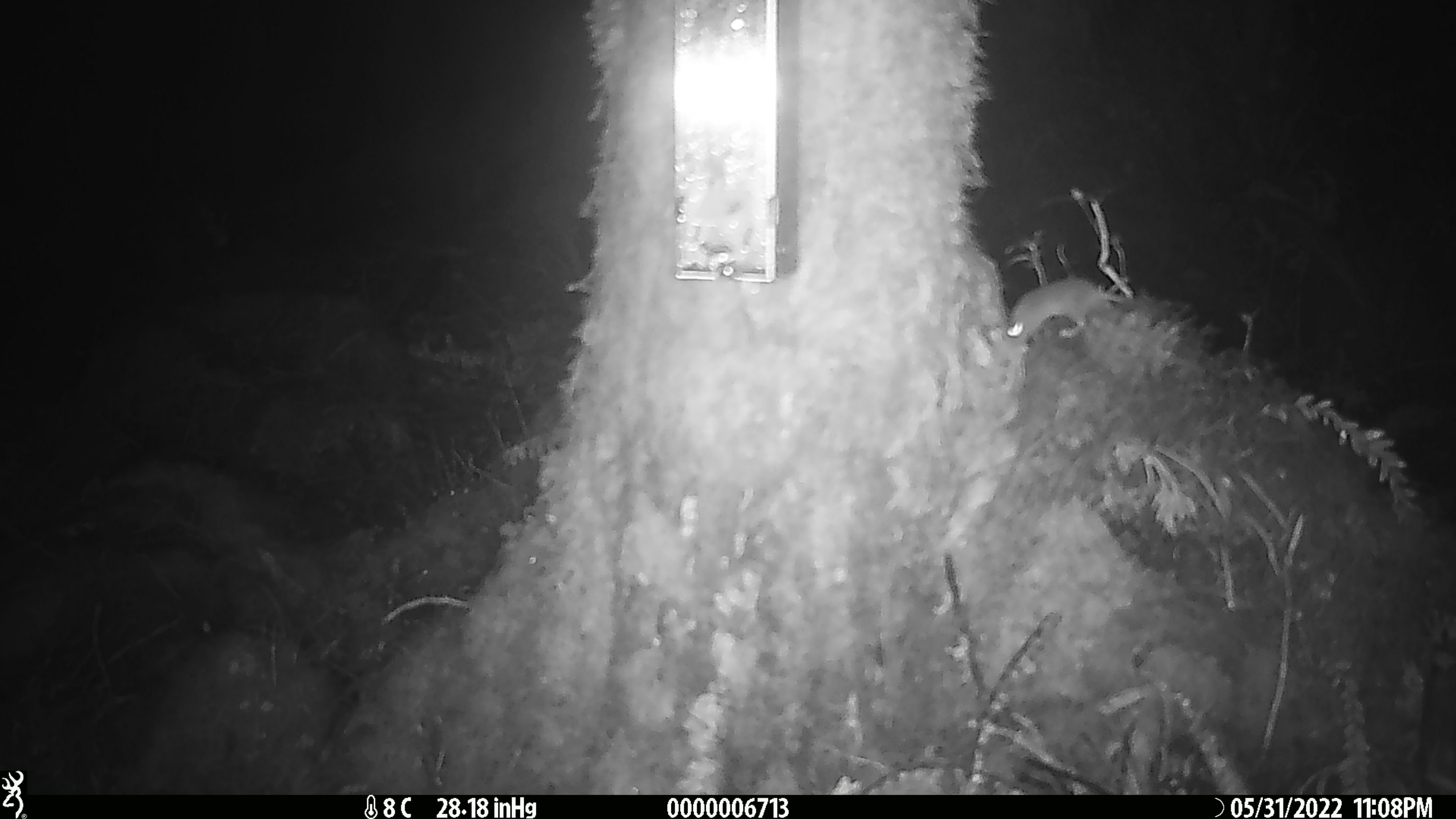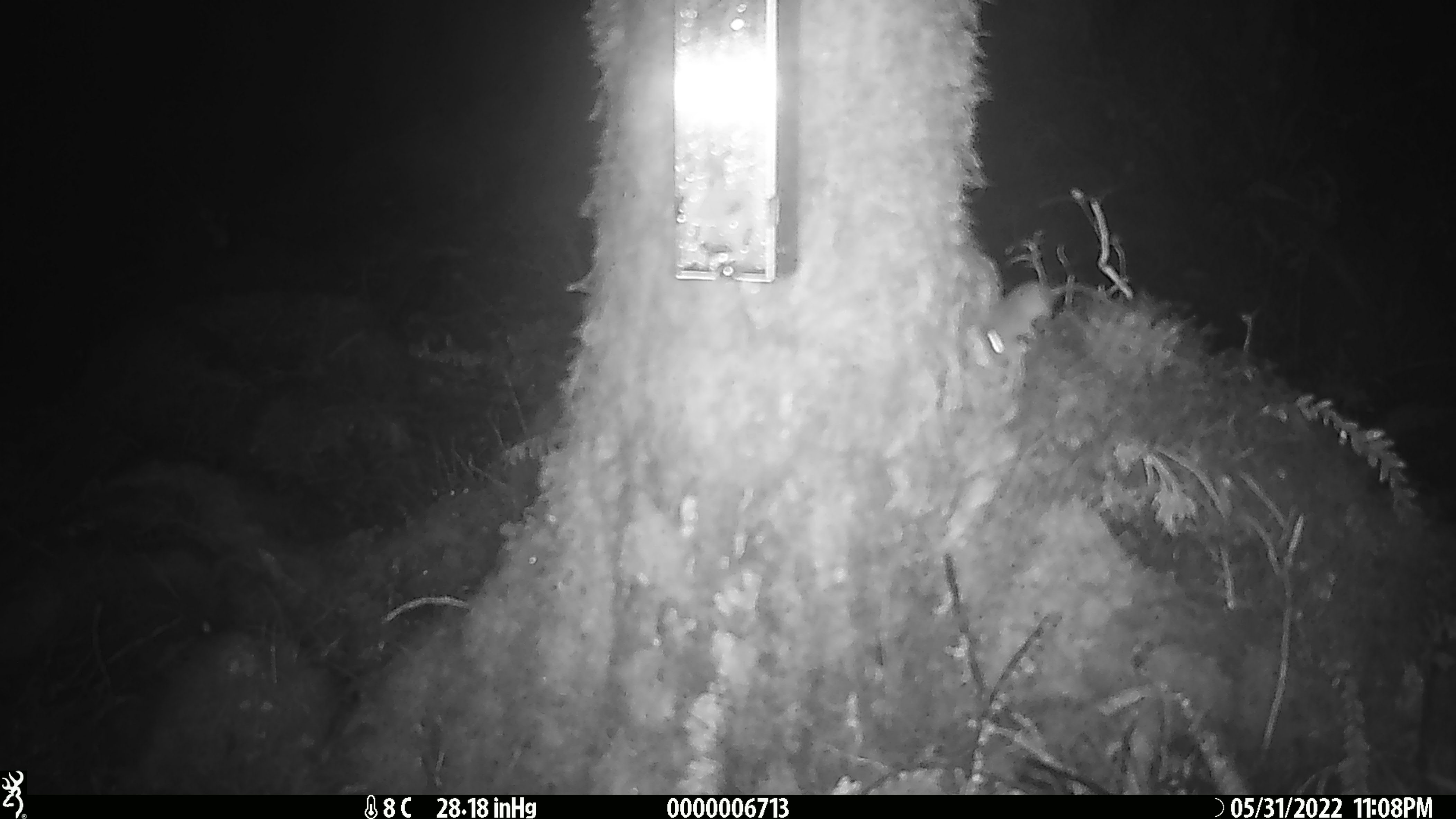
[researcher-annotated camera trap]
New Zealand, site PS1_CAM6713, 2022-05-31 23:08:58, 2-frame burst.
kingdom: Animalia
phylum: Chordata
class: Mammalia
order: Rodentia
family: Muridae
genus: Mus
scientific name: Mus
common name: mouse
Mouse (Mus).